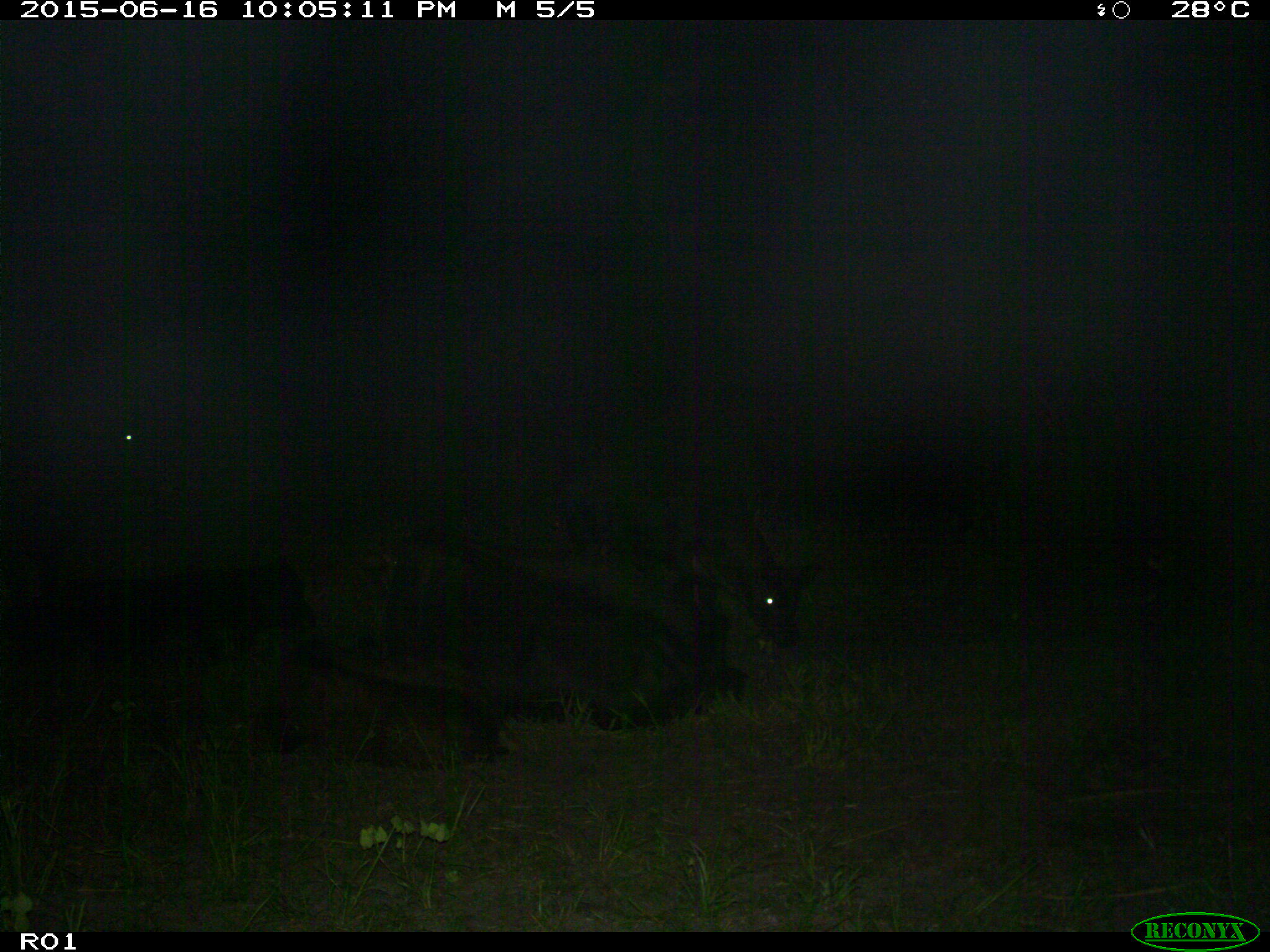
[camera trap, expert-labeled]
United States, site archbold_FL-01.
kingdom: Animalia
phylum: Chordata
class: Mammalia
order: Artiodactyla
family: Bovidae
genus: Bos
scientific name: Bos taurus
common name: domestic cow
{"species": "Bos taurus (domestic cow)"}